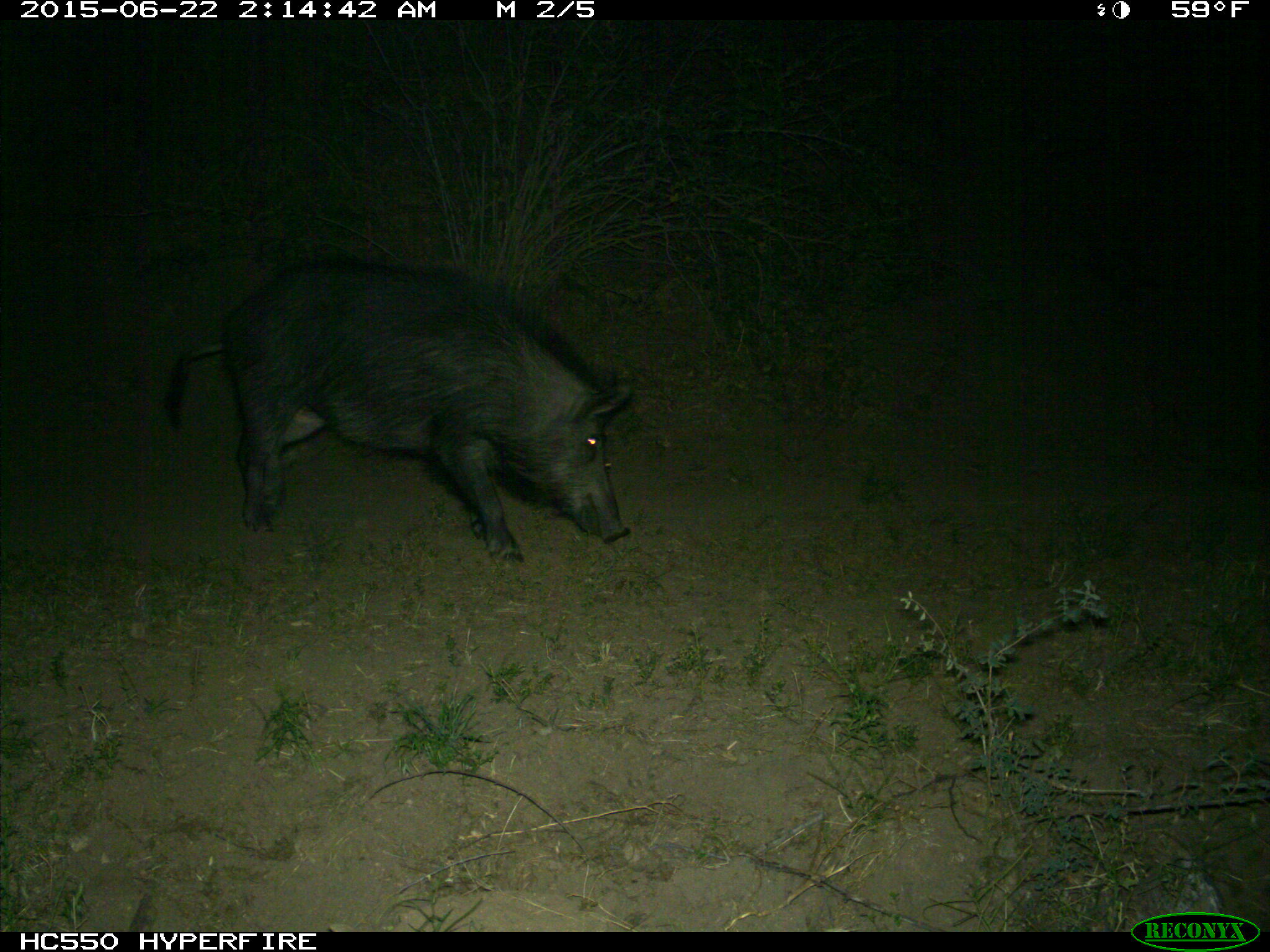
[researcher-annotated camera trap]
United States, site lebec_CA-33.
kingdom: Animalia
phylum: Chordata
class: Mammalia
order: Artiodactyla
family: Suidae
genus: Sus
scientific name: Sus scrofa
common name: wild boar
Sus scrofa (wild boar).